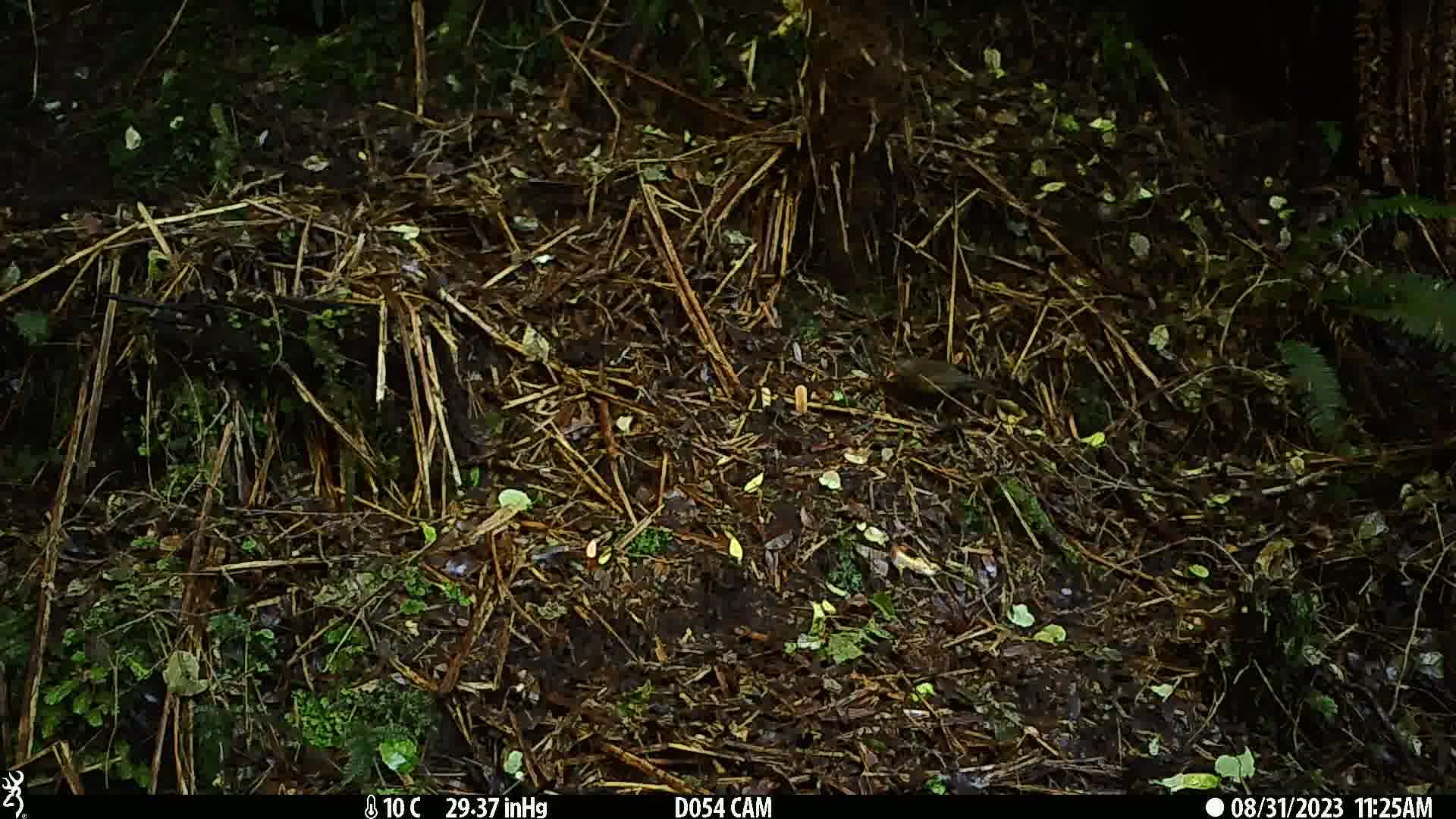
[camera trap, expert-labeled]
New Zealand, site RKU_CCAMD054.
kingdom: Animalia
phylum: Chordata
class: Aves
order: Passeriformes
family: Turdidae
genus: Turdus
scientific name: Turdus merula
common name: eurasian blackbird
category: blackbird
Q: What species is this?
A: Blackbird (eurasian blackbird) (Turdus merula).